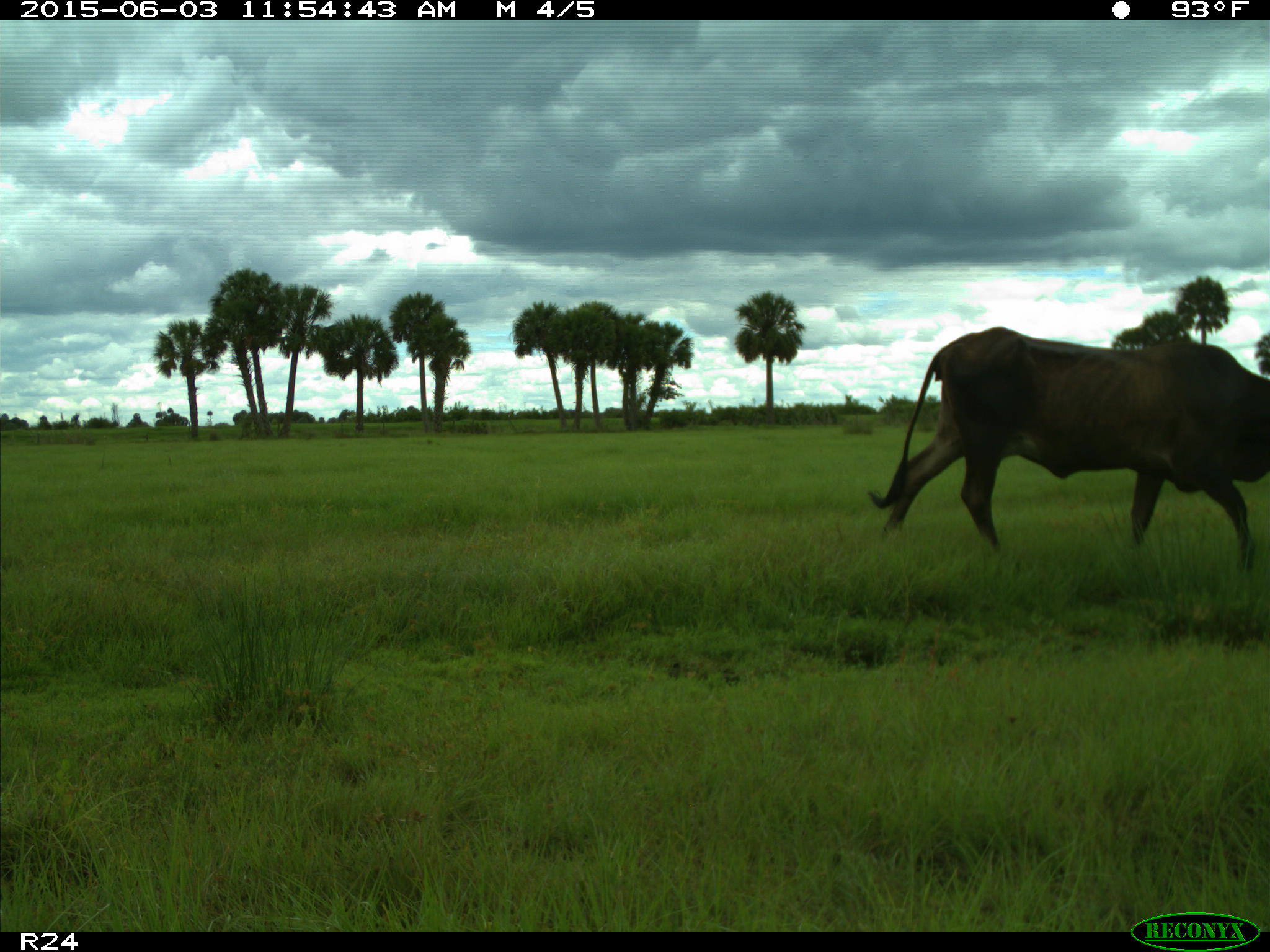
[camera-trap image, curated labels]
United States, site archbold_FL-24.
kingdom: Animalia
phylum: Chordata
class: Mammalia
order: Artiodactyla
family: Bovidae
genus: Bos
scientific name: Bos taurus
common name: domestic cow